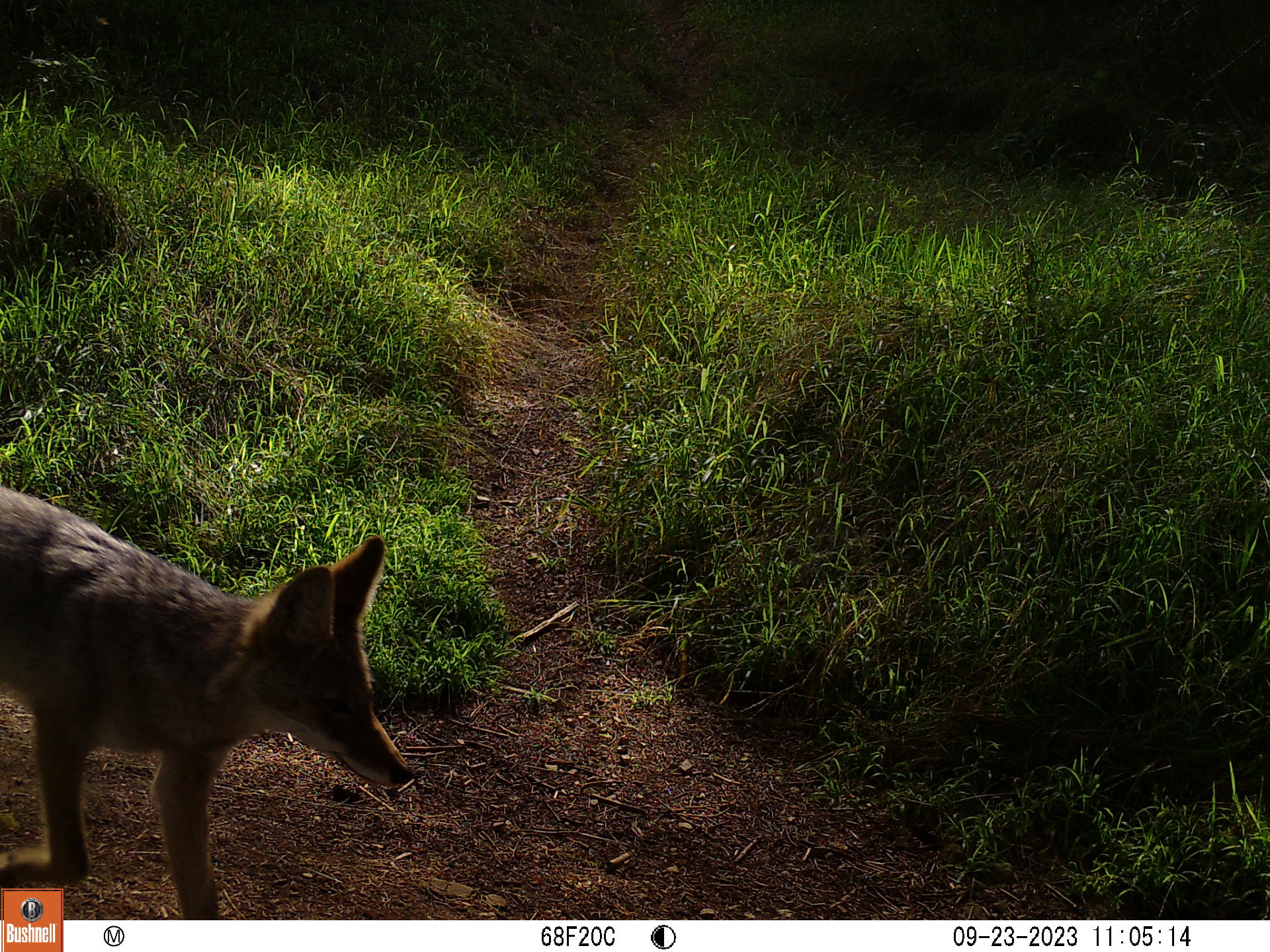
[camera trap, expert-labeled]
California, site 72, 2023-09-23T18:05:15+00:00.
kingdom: Animalia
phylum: Chordata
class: Mammalia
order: Carnivora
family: Canidae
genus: Canis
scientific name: Canis latrans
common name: coyote